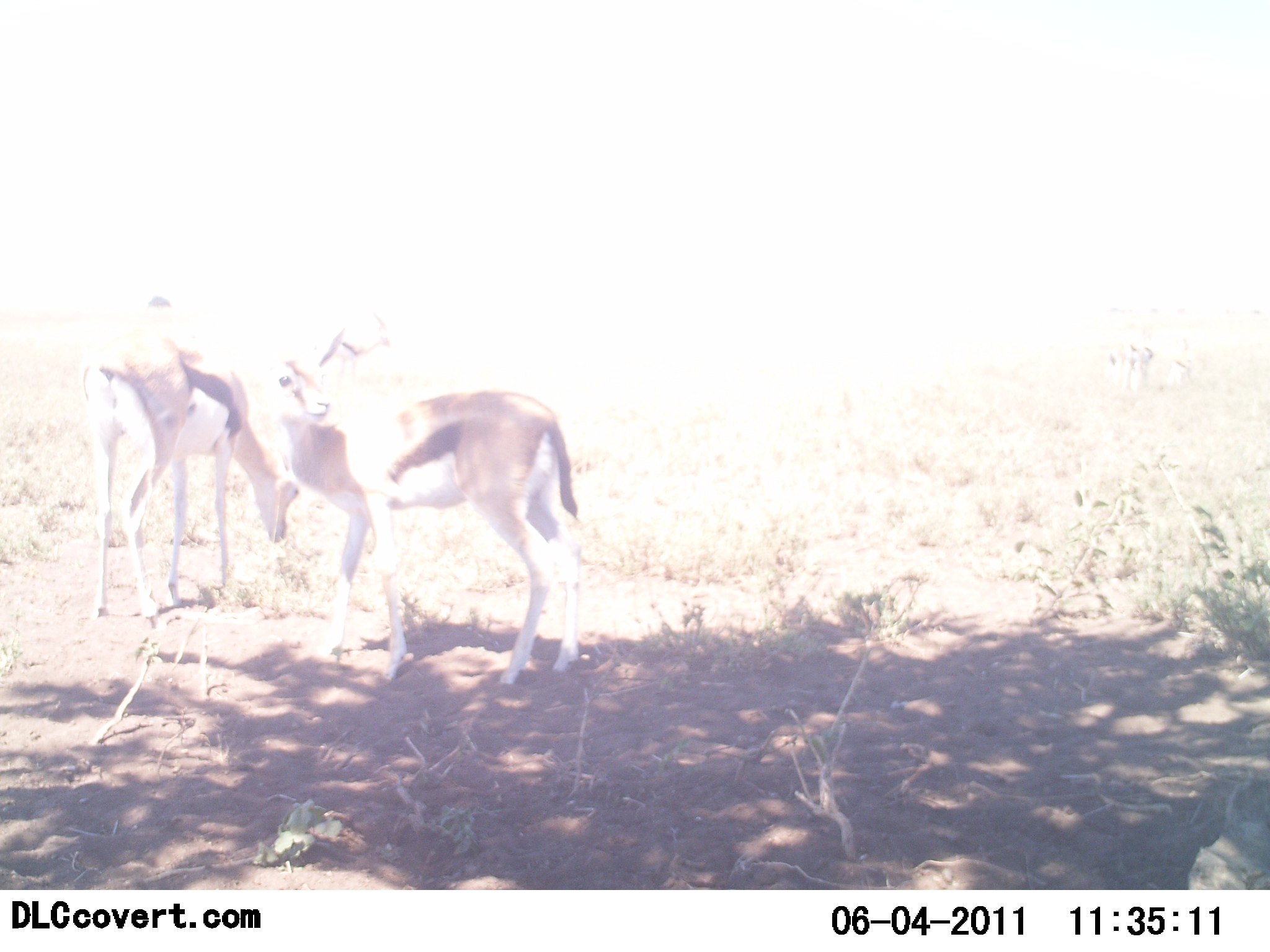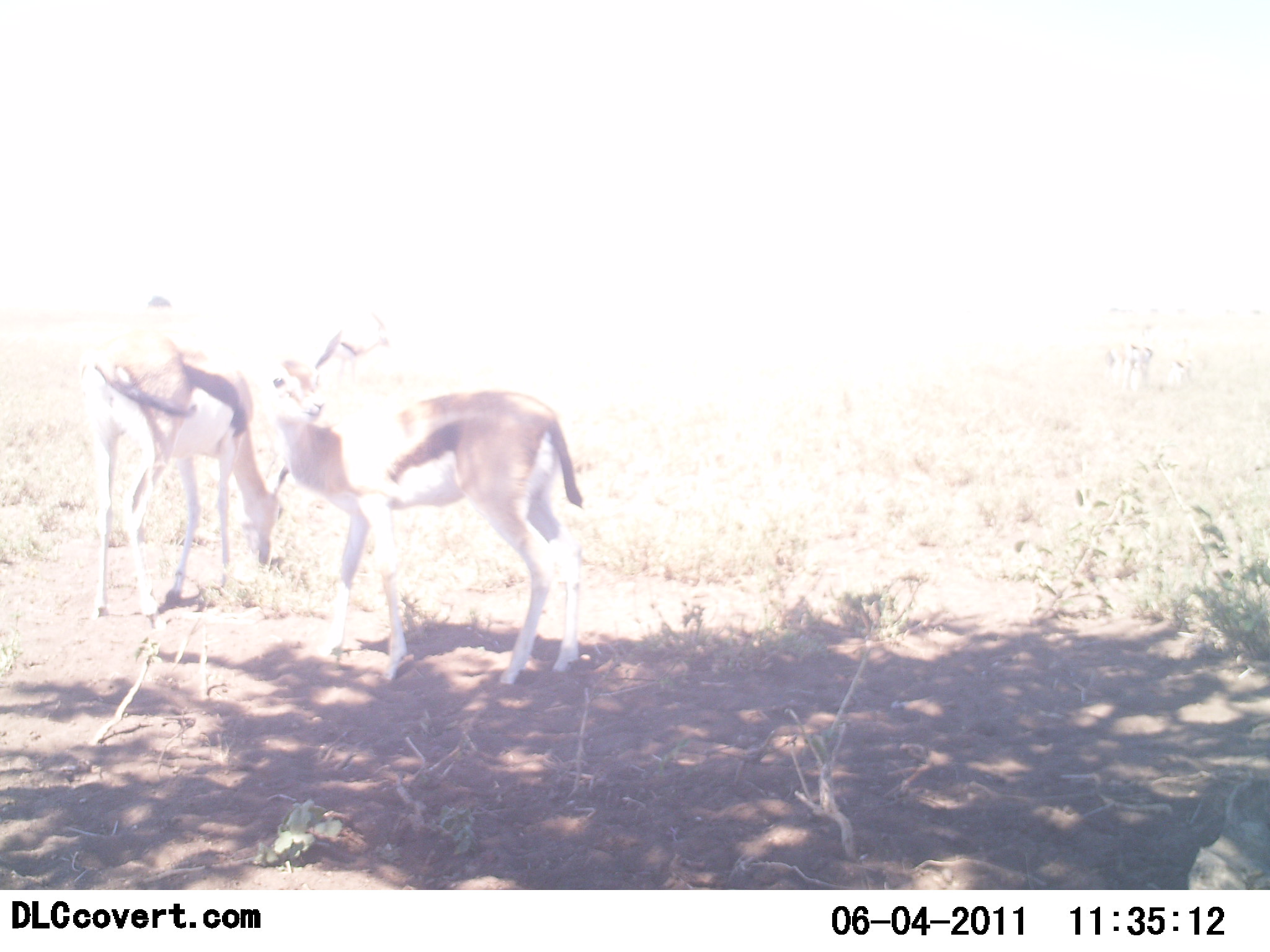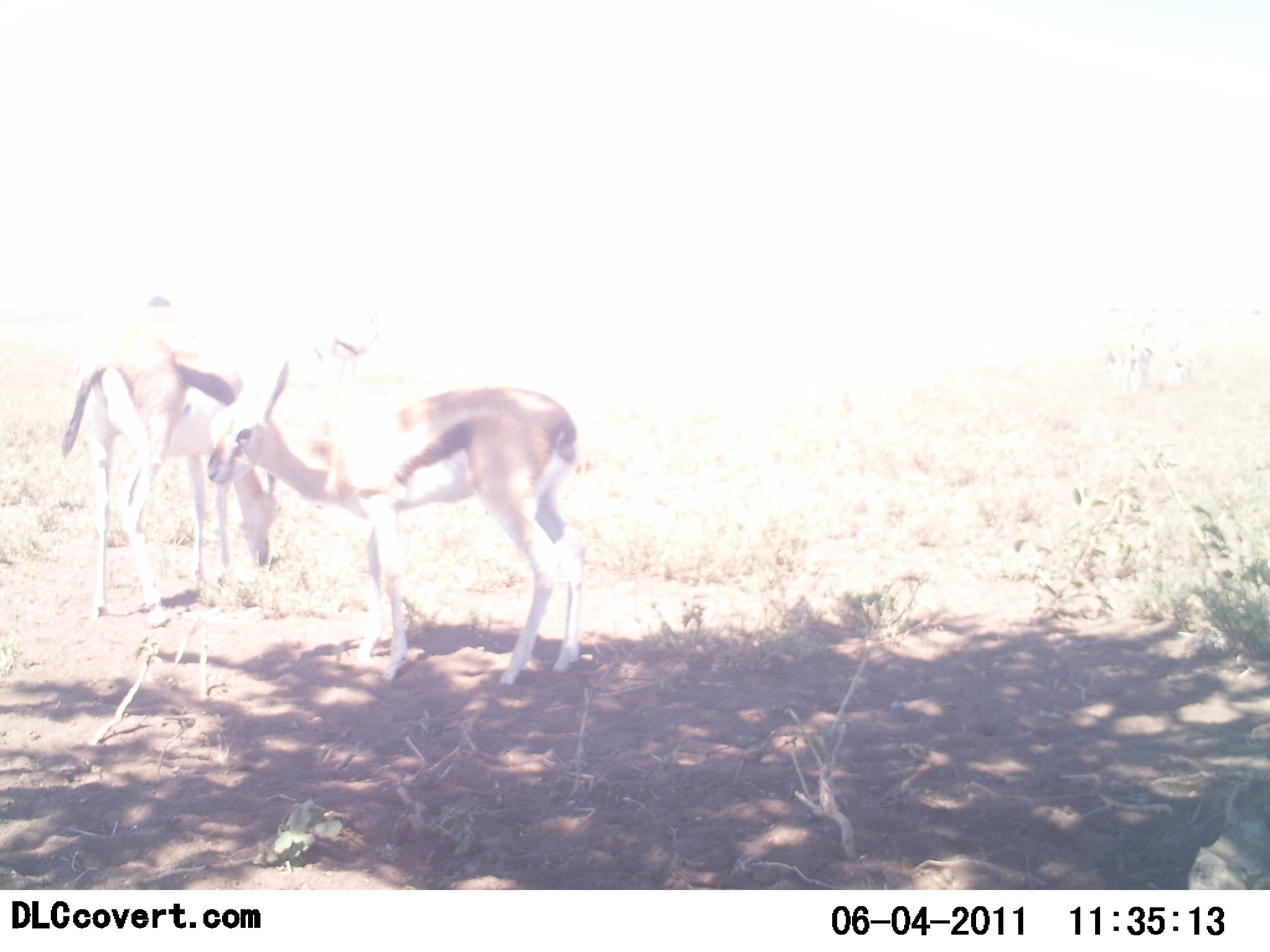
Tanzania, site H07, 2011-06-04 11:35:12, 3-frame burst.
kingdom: Animalia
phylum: Chordata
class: Mammalia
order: Artiodactyla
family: Bovidae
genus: Eudorcas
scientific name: Eudorcas thomsonii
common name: thomson's gazelle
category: gazellethomsons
Gazellethomsons (thomson's gazelle) (Eudorcas thomsonii), count 2. Behavior (volunteer vote fractions): standing 92%, resting 0%, moving 0%, interacting 0%. Young present (vote fraction): 0%. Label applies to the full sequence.